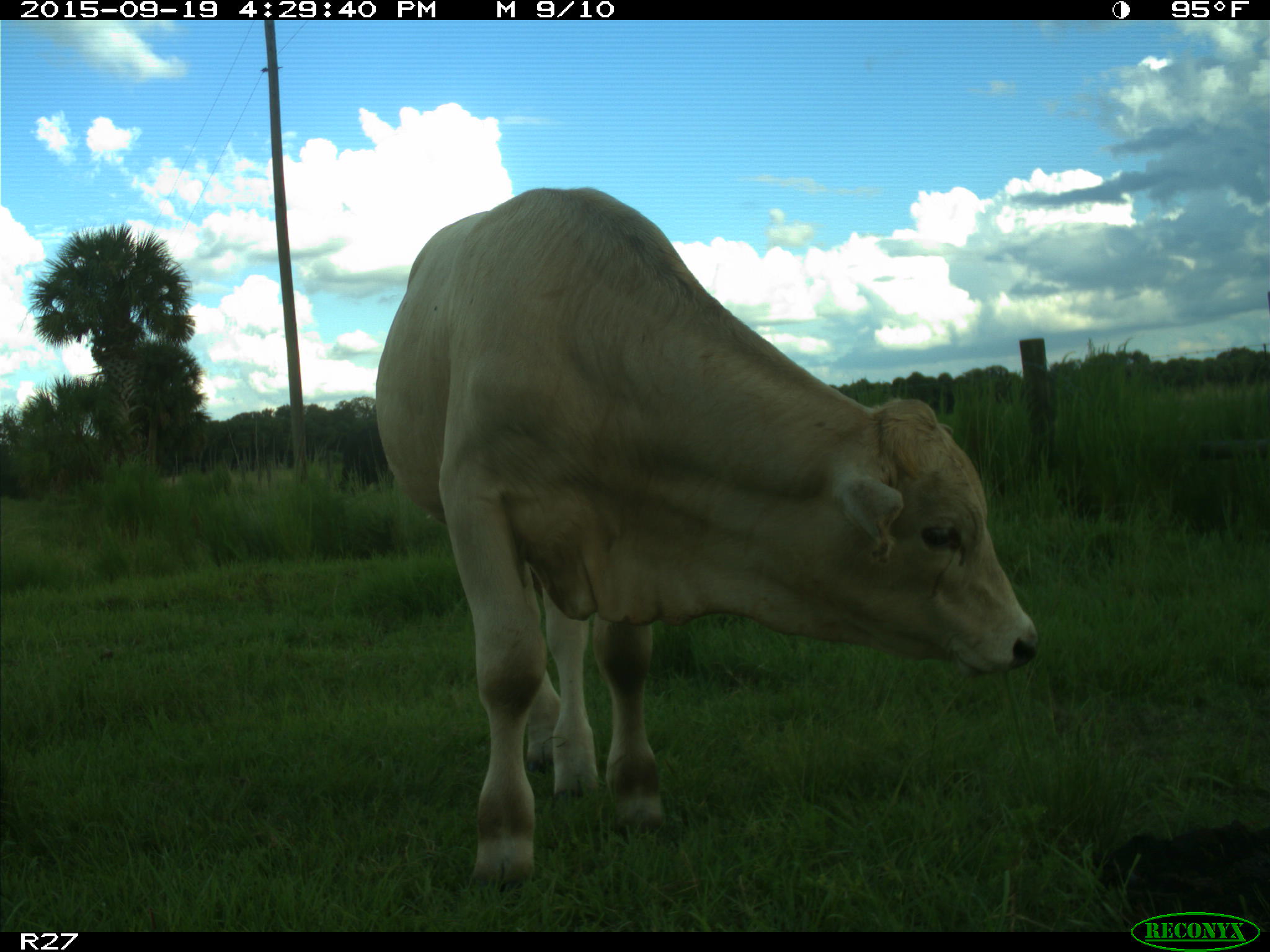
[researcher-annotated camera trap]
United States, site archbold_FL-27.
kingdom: Animalia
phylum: Chordata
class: Mammalia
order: Artiodactyla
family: Bovidae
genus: Bos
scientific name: Bos taurus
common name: domestic cow